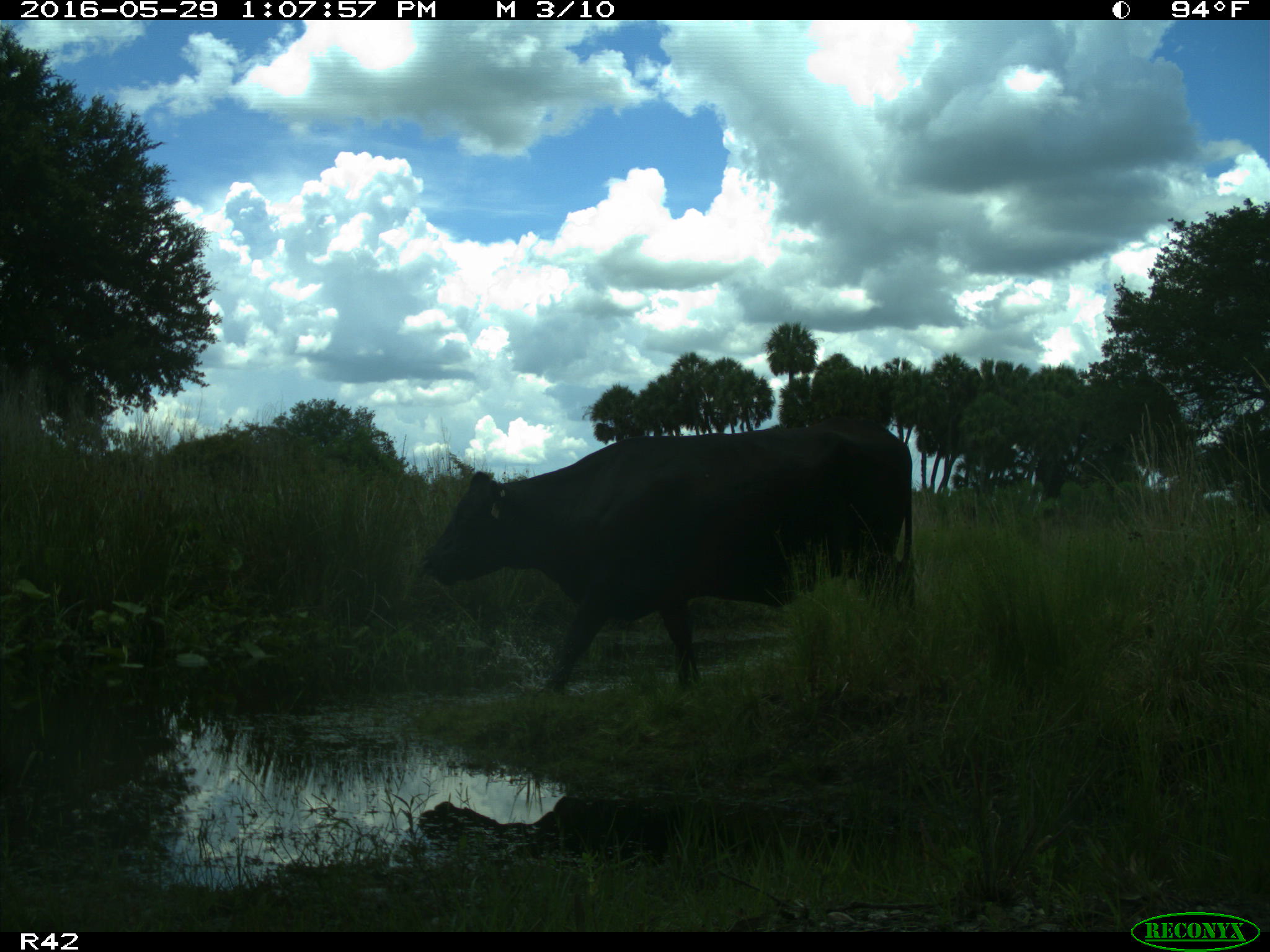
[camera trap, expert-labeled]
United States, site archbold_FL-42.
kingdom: Animalia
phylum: Chordata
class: Mammalia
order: Artiodactyla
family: Bovidae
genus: Bos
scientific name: Bos taurus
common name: domestic cow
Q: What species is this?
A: Bos taurus (domestic cow).